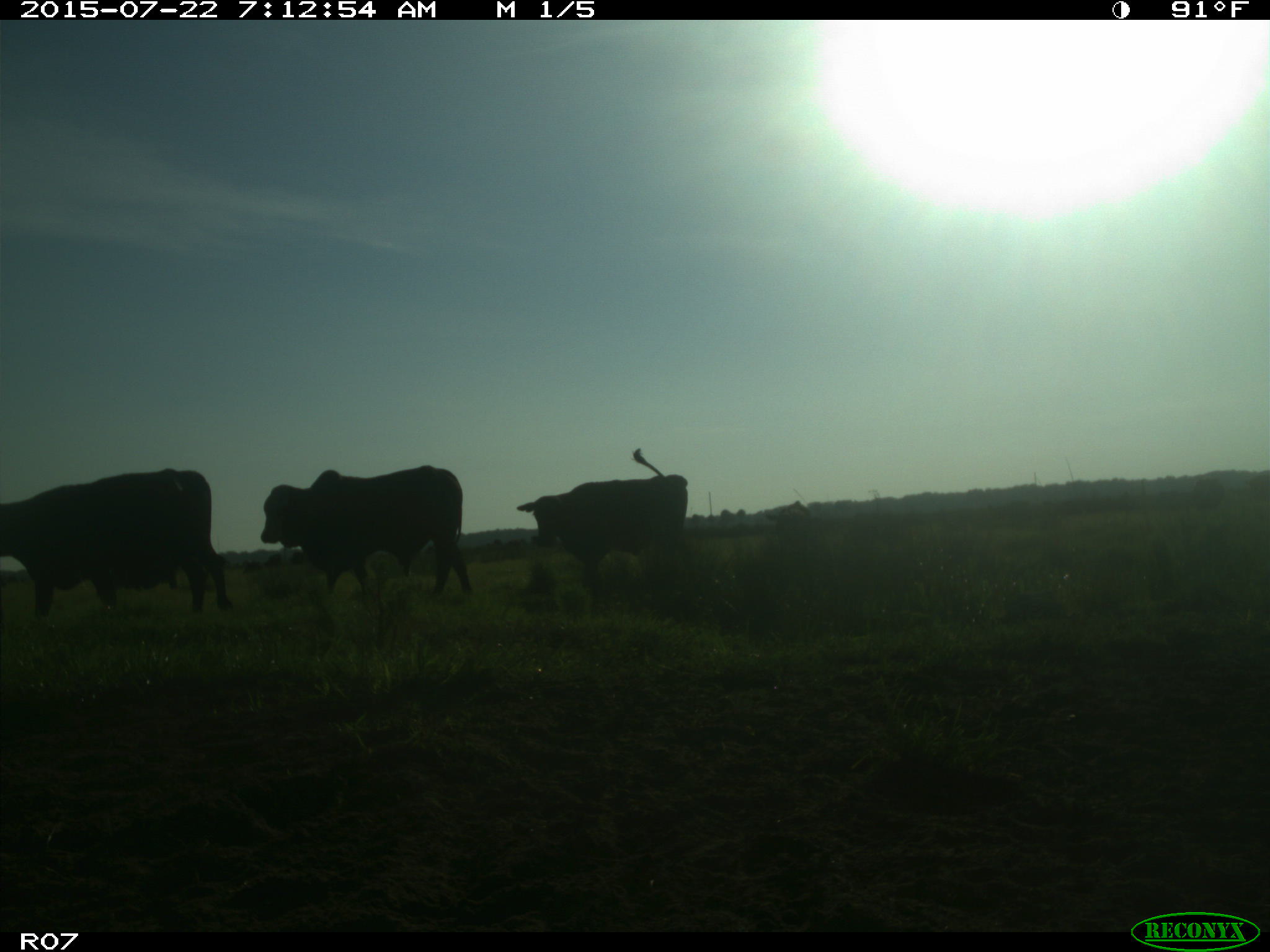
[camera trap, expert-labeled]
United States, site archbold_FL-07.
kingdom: Animalia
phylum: Chordata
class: Mammalia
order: Carnivora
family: Procyonidae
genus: Procyon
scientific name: Procyon lotor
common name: common raccoon